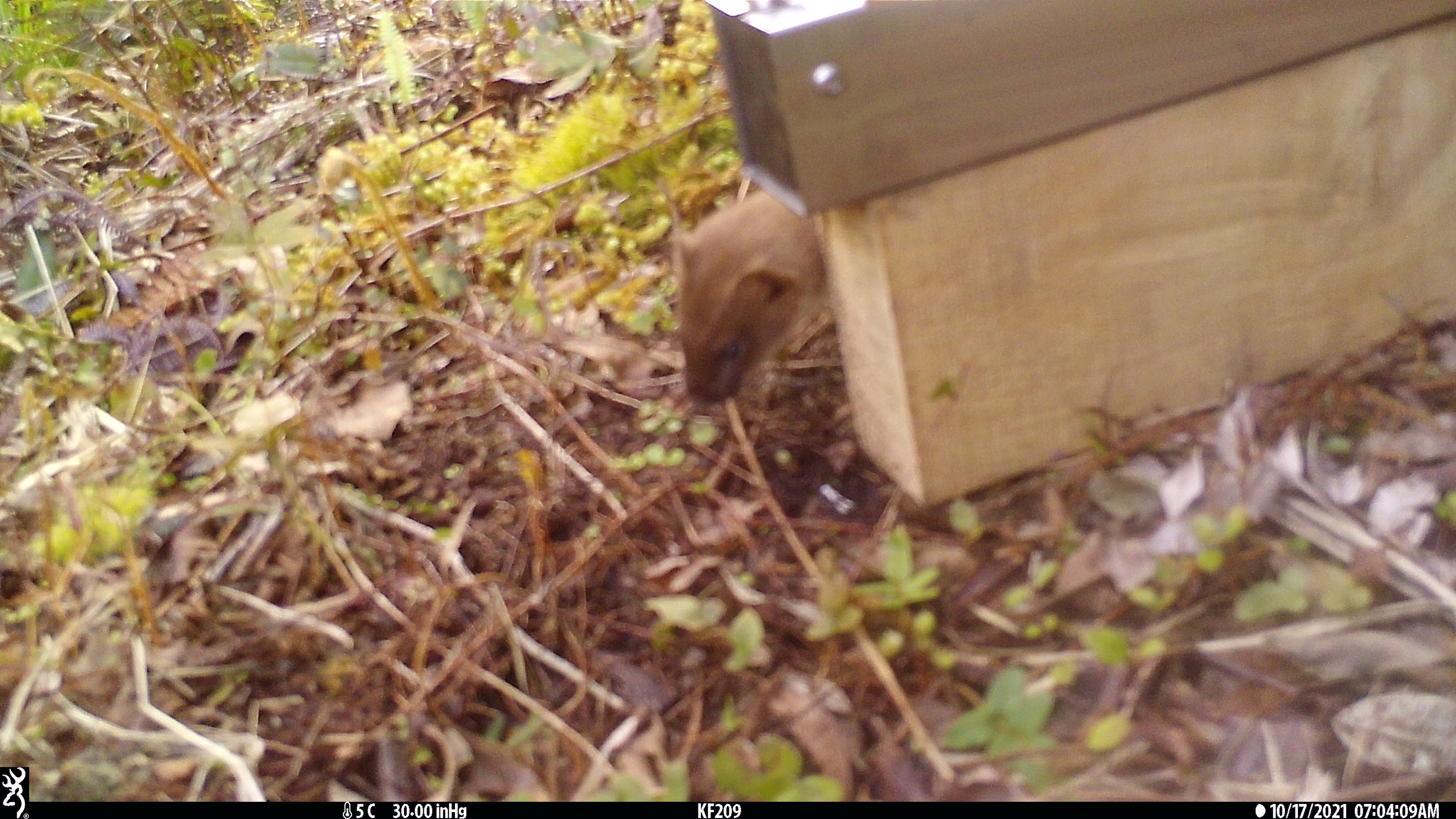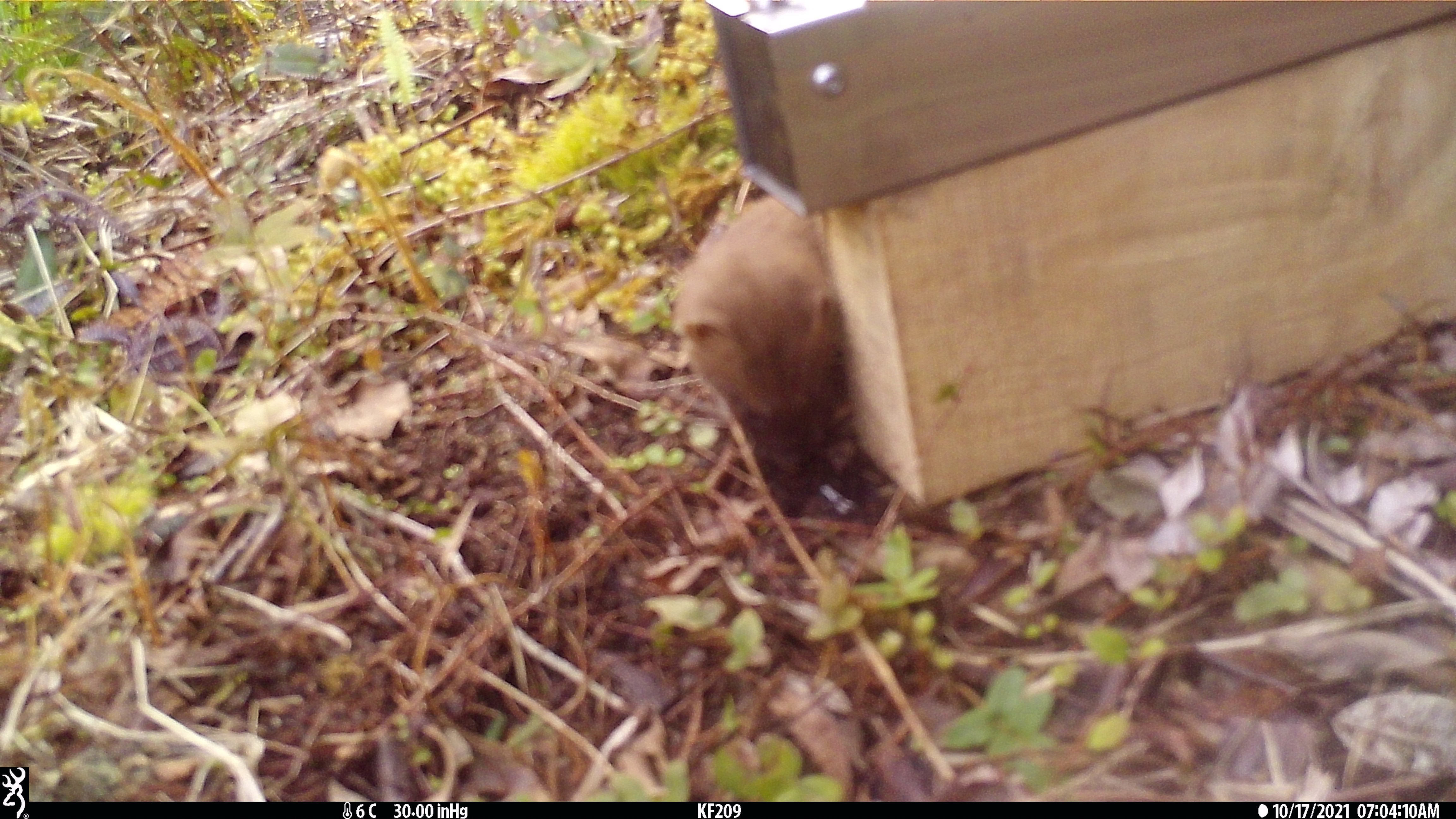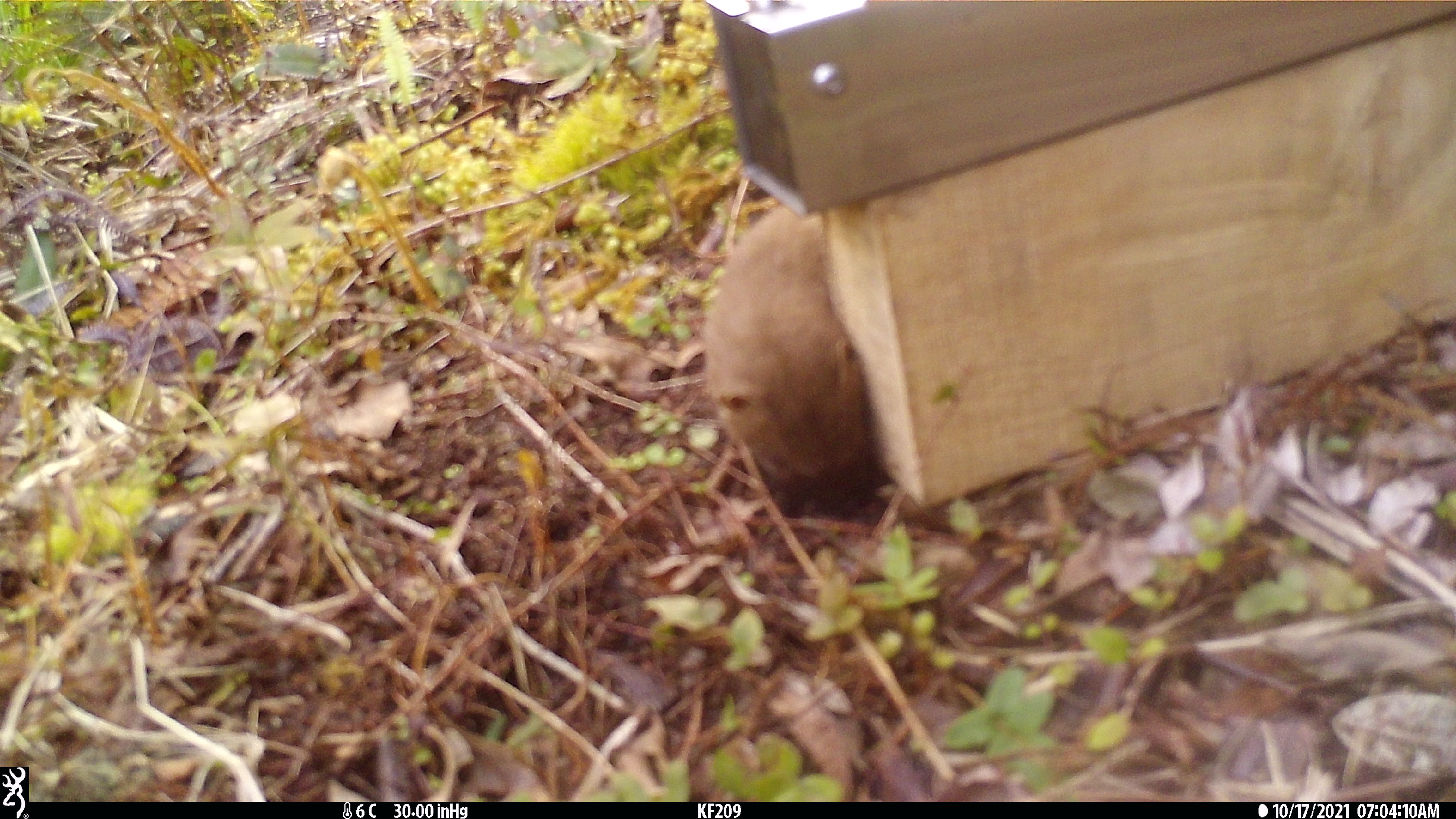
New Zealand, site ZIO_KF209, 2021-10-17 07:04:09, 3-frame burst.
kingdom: Animalia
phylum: Chordata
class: Mammalia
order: Carnivora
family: Mustelidae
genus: Mustela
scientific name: Mustela erminea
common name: stoat